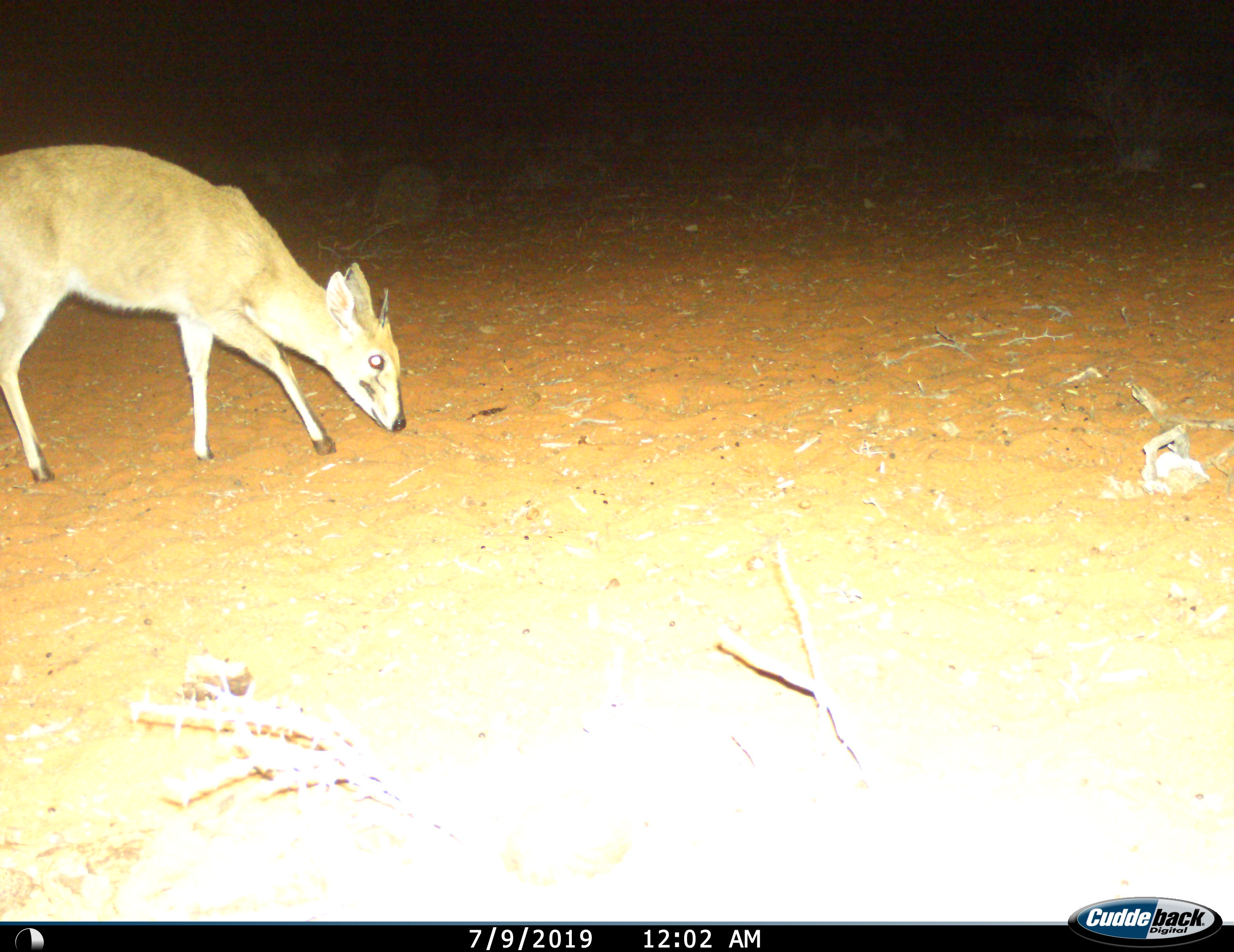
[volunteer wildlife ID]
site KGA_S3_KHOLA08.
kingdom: Animalia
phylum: Chordata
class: Mammalia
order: Artiodactyla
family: Bovidae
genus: Sylvicapra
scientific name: Sylvicapra grimmia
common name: common duiker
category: duikercommongrey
Duikercommongrey (common duiker) (Sylvicapra grimmia), count 1. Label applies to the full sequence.